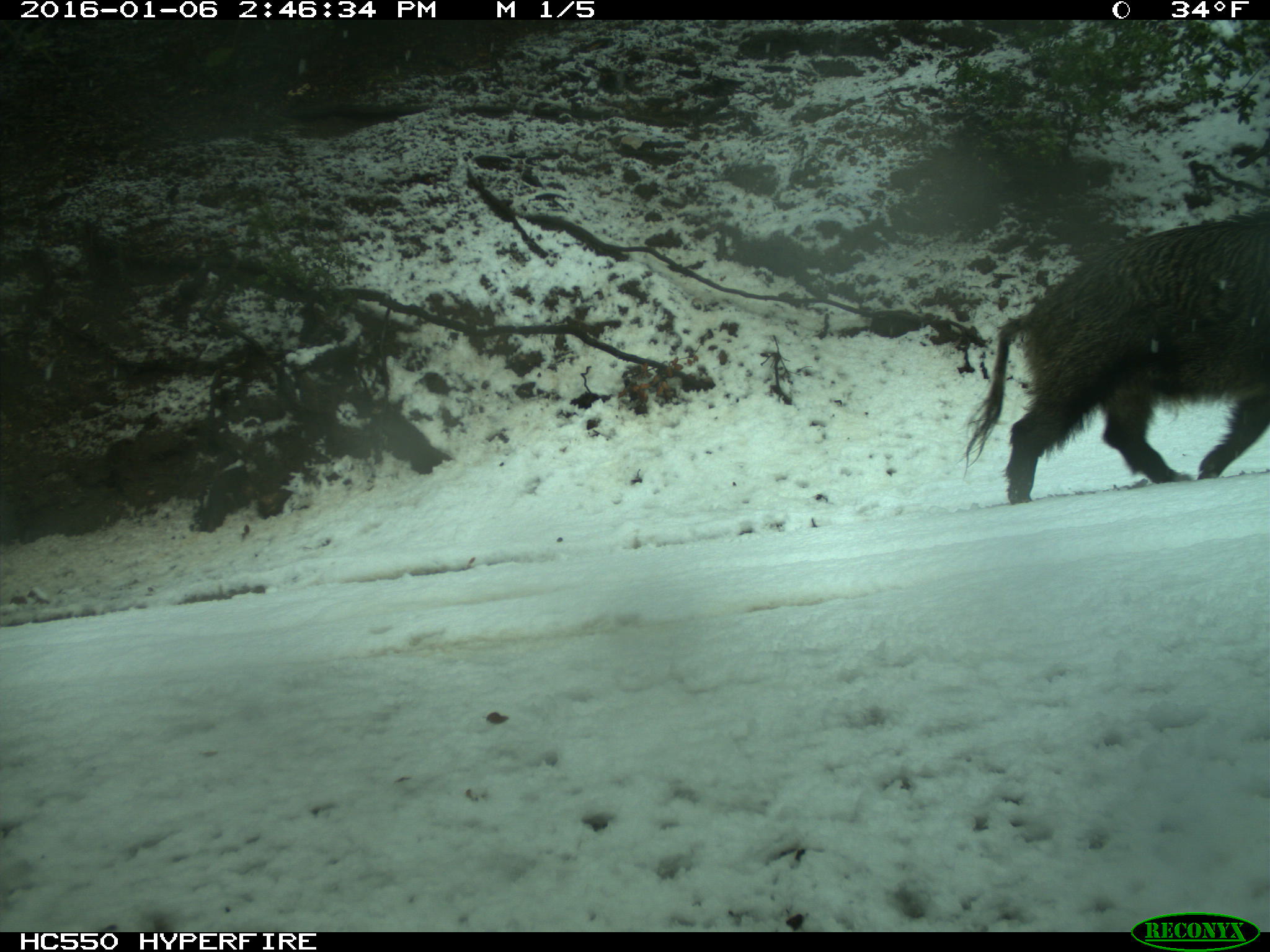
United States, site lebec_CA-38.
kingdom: Animalia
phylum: Chordata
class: Mammalia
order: Artiodactyla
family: Suidae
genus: Sus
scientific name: Sus scrofa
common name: wild boar